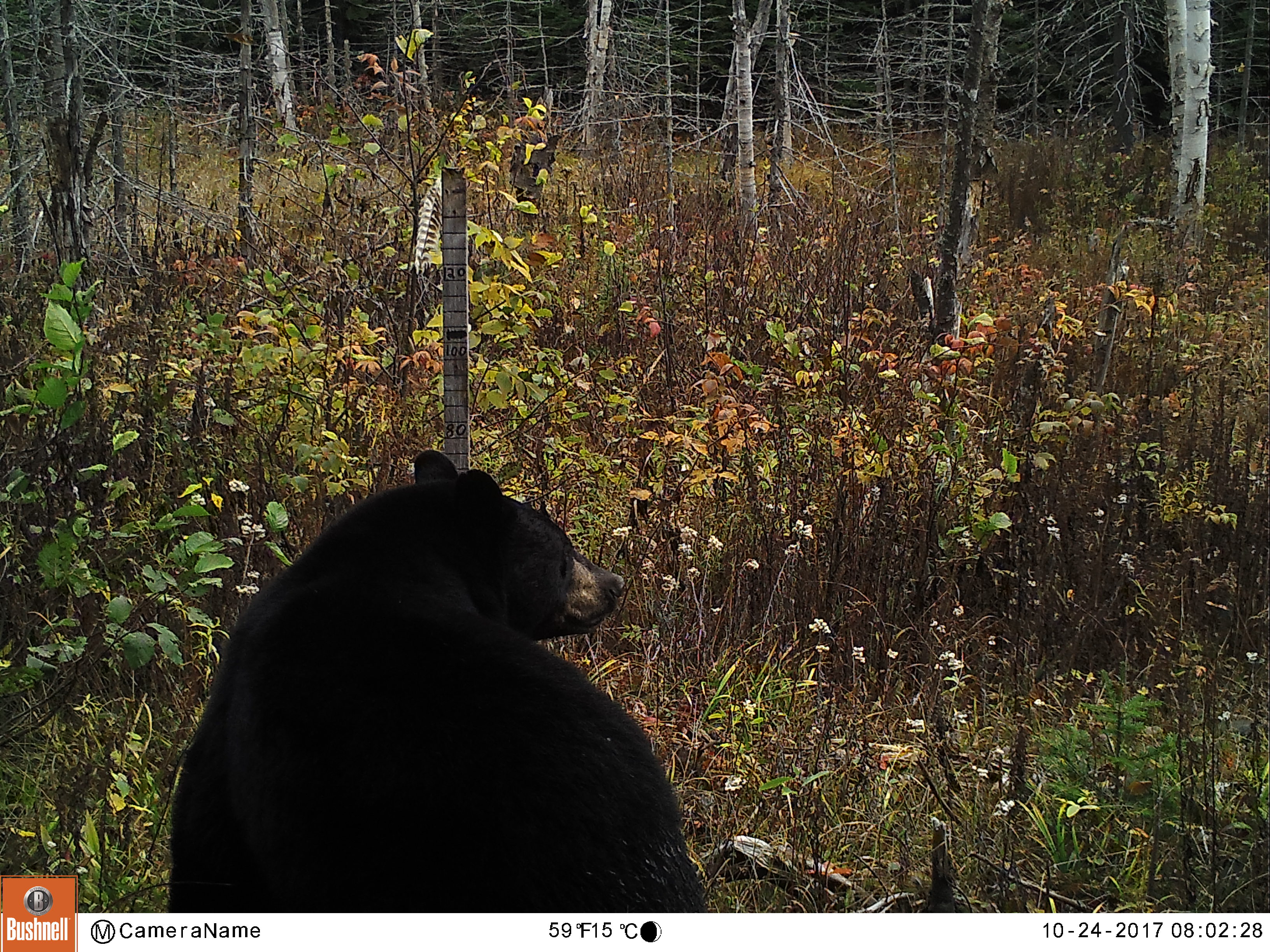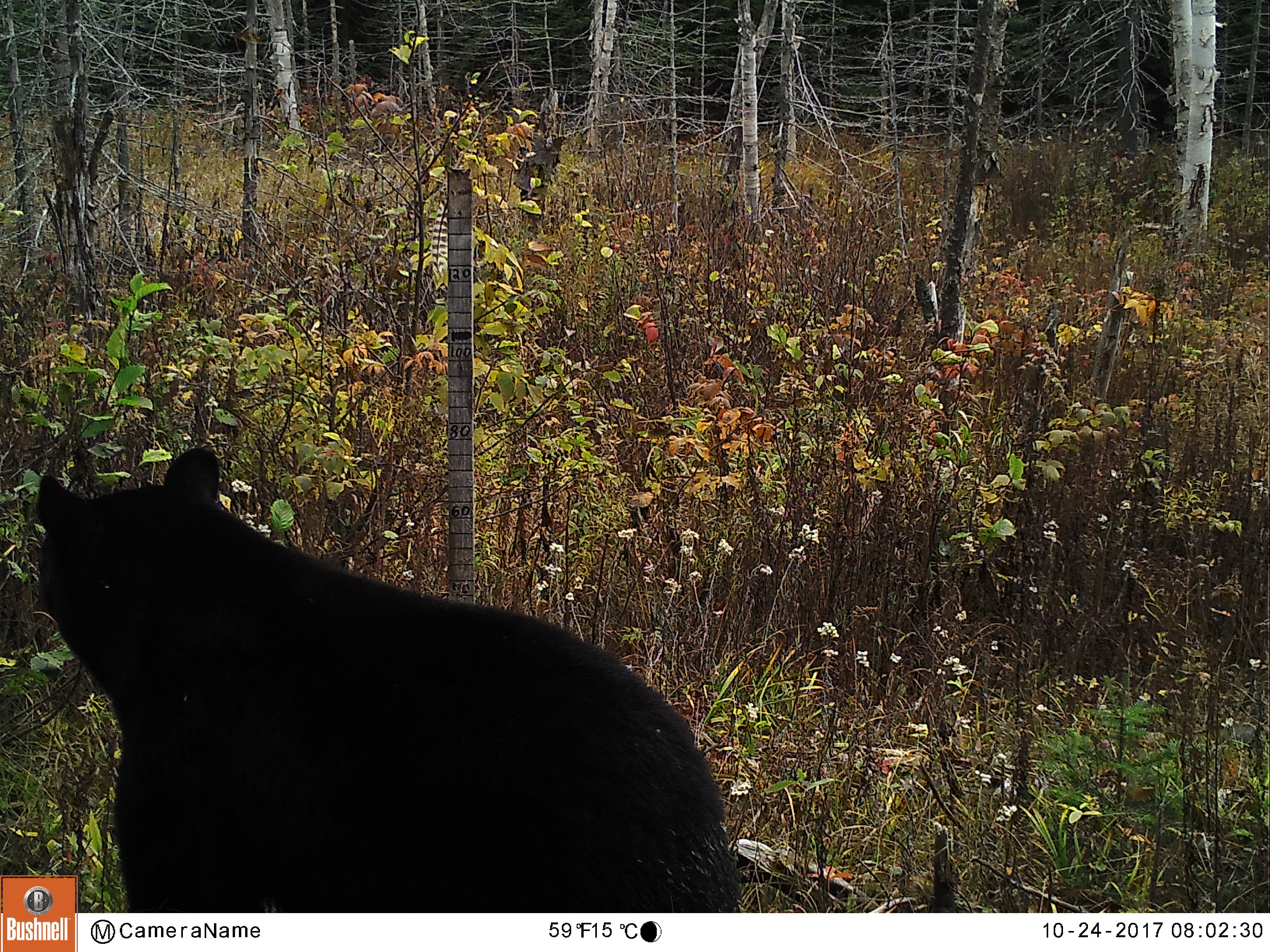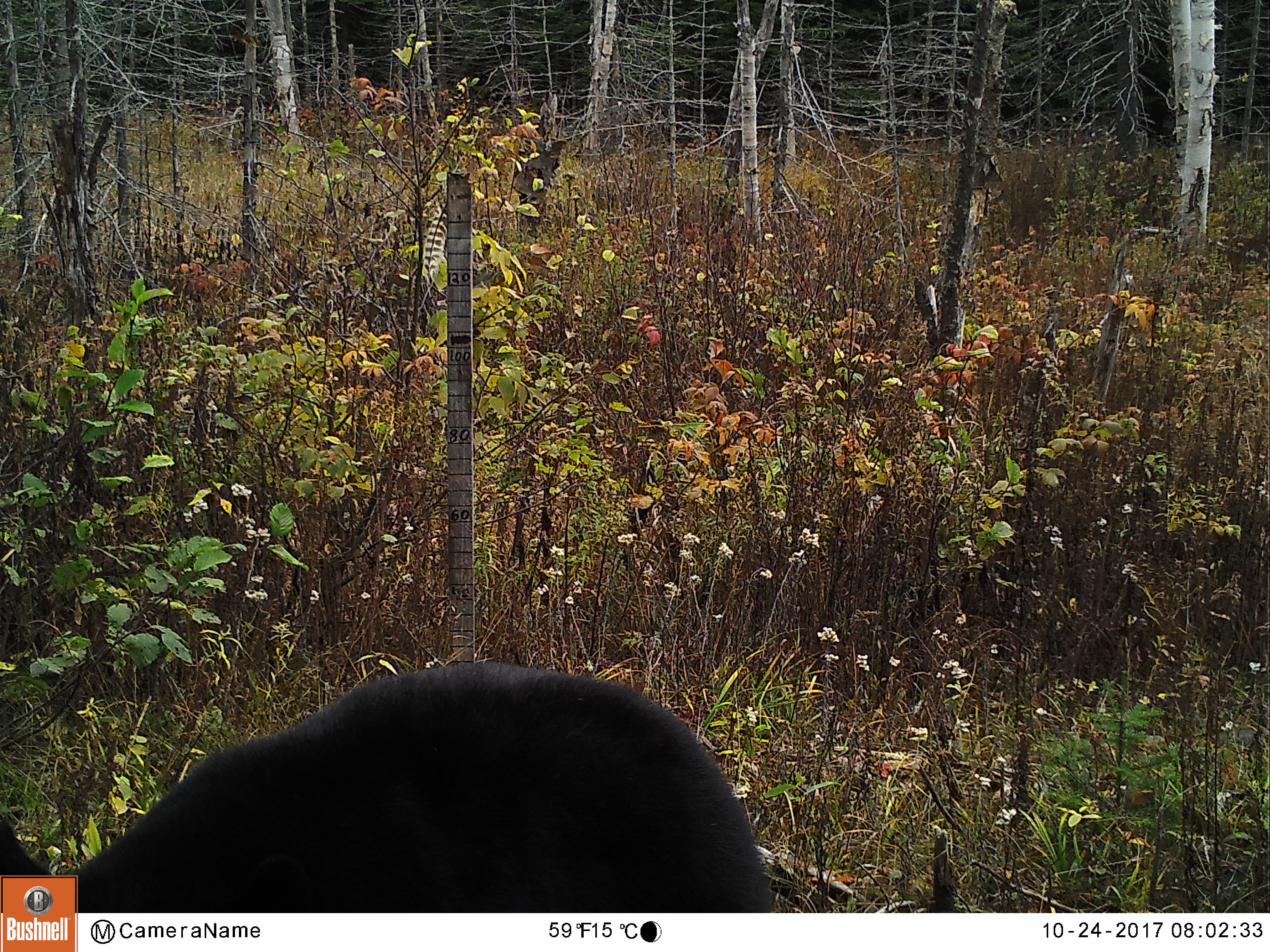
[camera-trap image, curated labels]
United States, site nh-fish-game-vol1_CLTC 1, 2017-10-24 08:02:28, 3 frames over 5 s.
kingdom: Animalia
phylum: Chordata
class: Mammalia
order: Carnivora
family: Ursidae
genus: Ursus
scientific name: Ursus americanus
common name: black bear